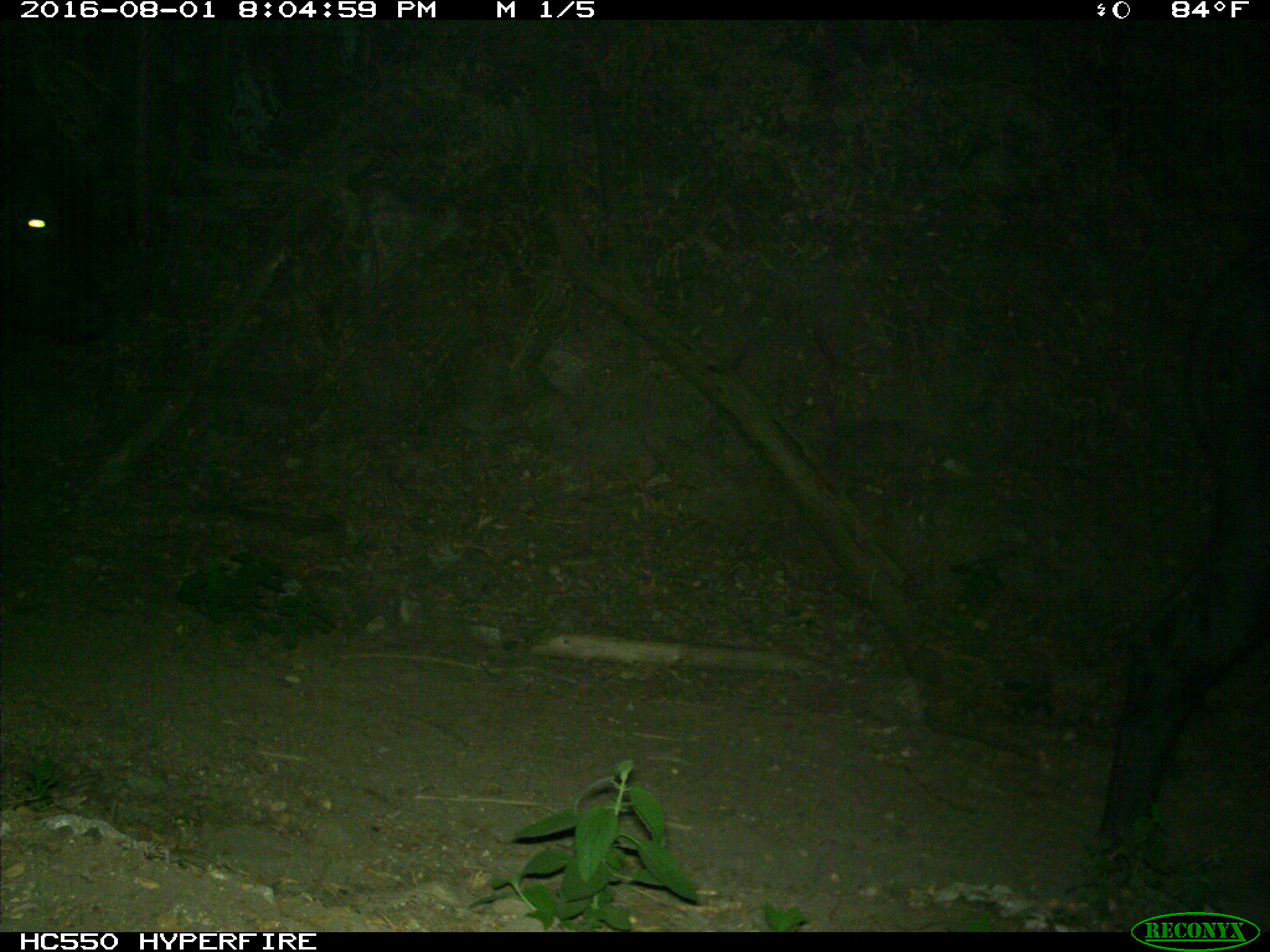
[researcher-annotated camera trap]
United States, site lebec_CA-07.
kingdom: Animalia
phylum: Chordata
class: Mammalia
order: Artiodactyla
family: Bovidae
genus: Bos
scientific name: Bos taurus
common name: domestic cow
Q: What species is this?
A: Bos taurus (domestic cow).